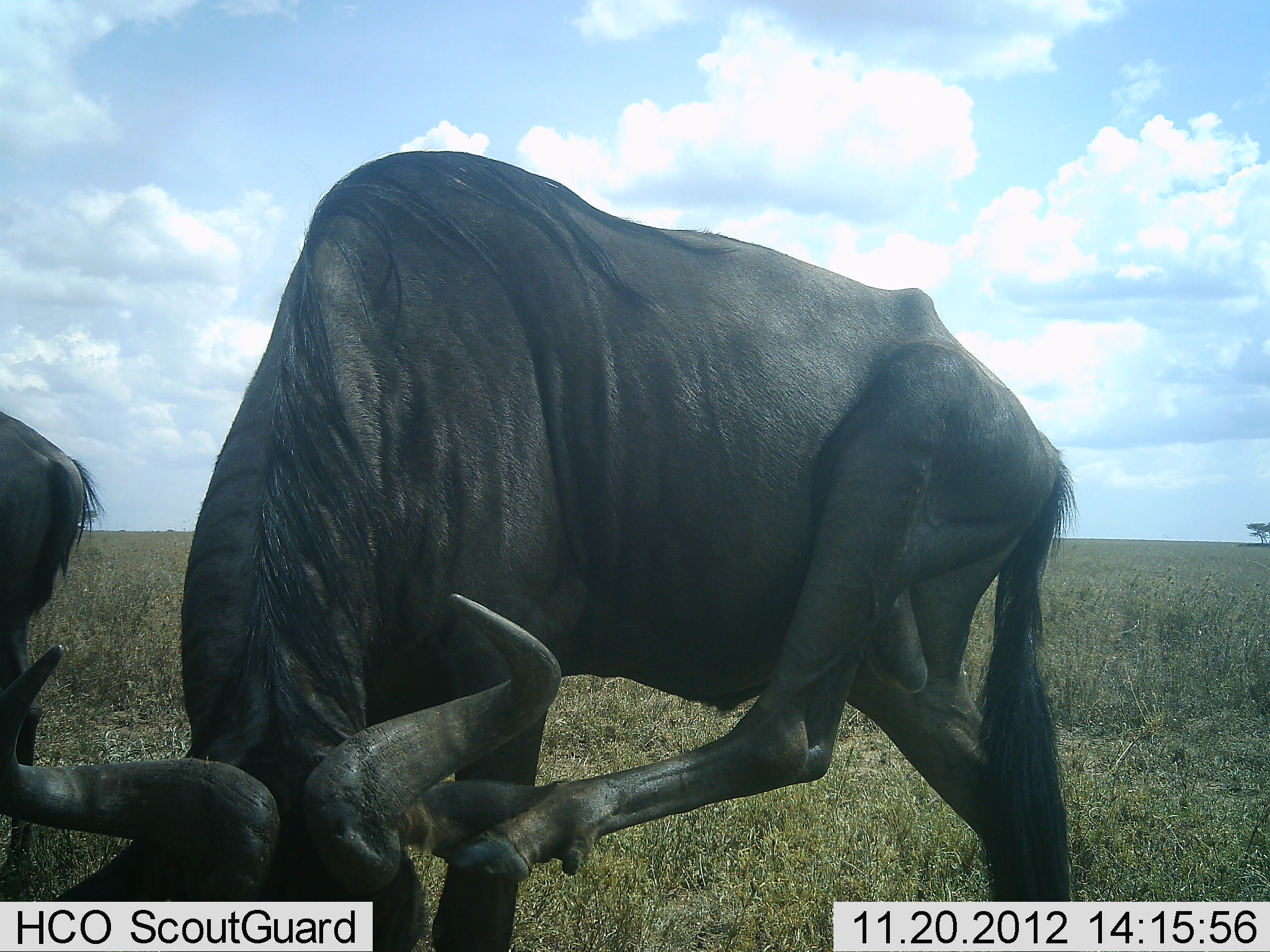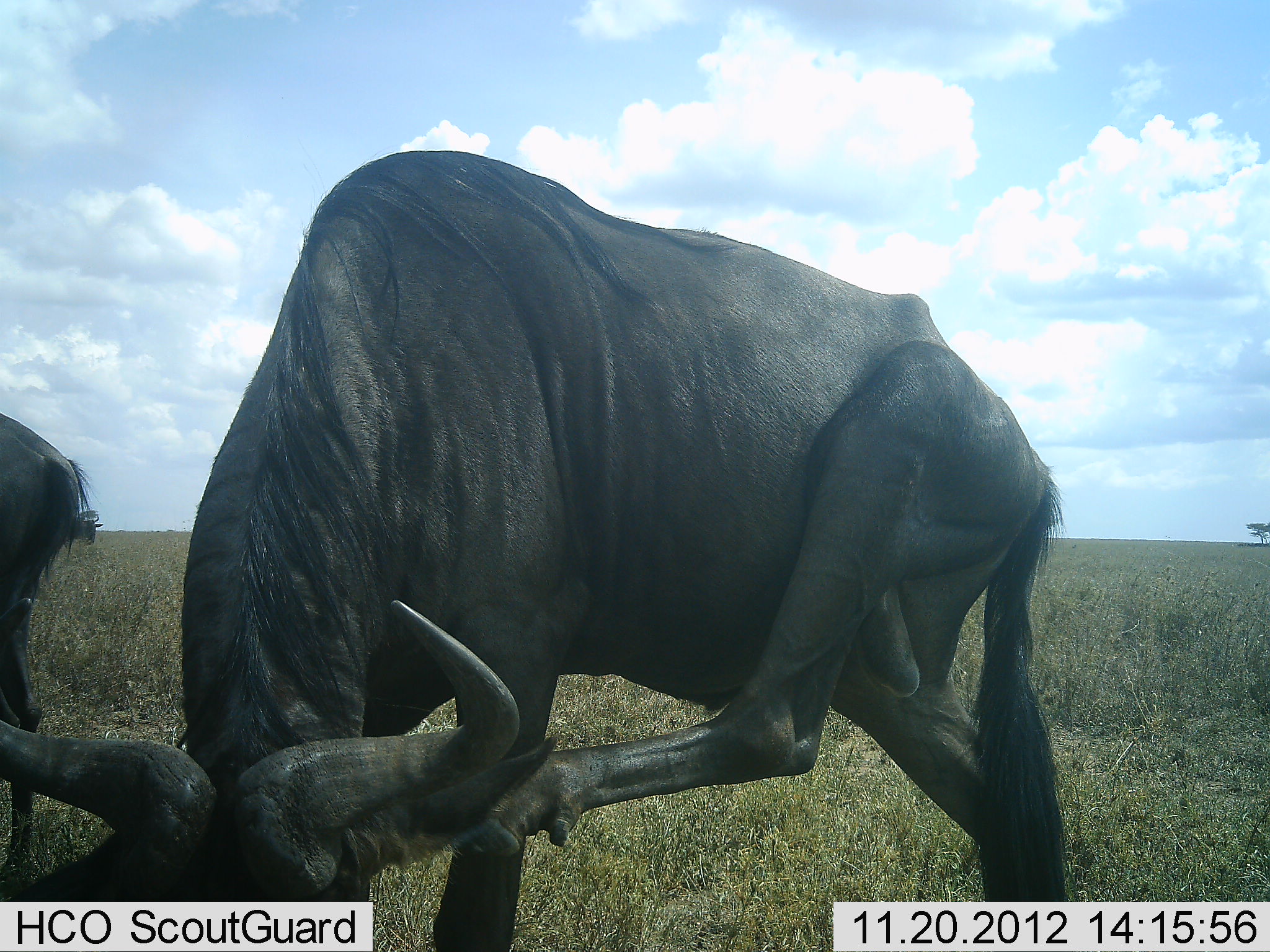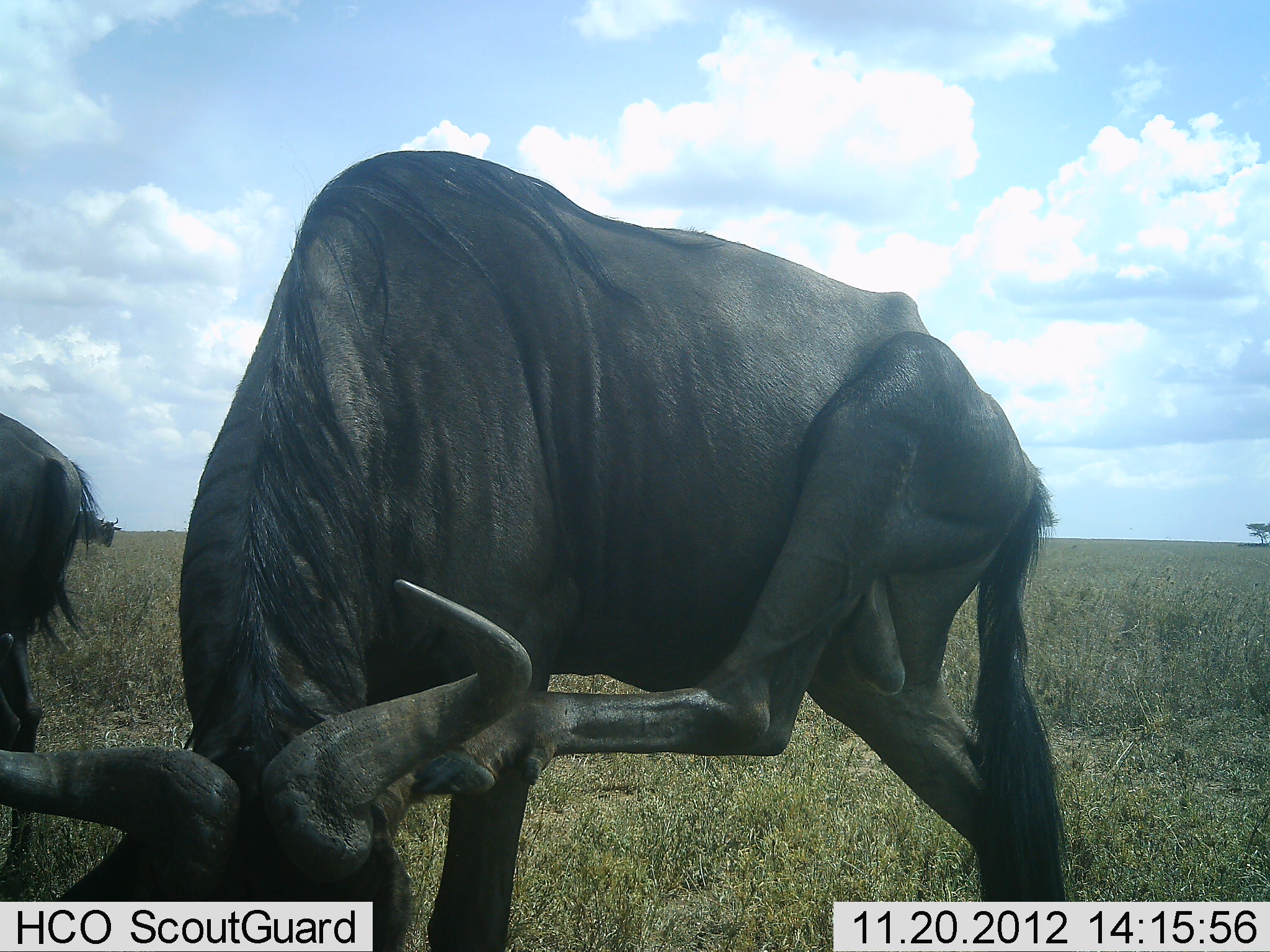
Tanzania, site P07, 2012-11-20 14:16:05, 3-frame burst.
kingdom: Animalia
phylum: Chordata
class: Mammalia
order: Artiodactyla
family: Bovidae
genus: Connochaetes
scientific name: Connochaetes taurinus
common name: blue wildebeest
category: wildebeest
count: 2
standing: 90%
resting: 0%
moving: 20%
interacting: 10%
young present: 0%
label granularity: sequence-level